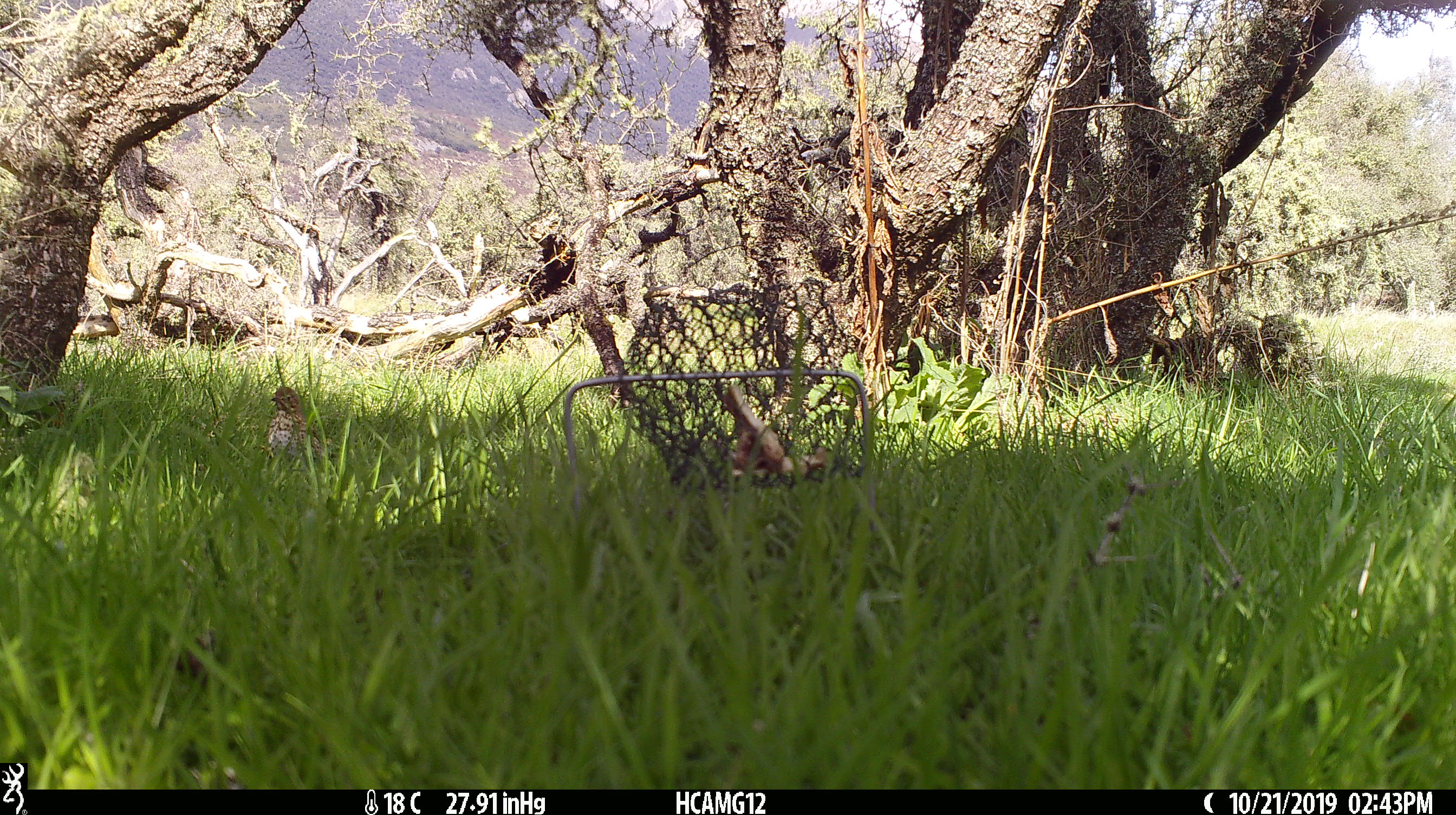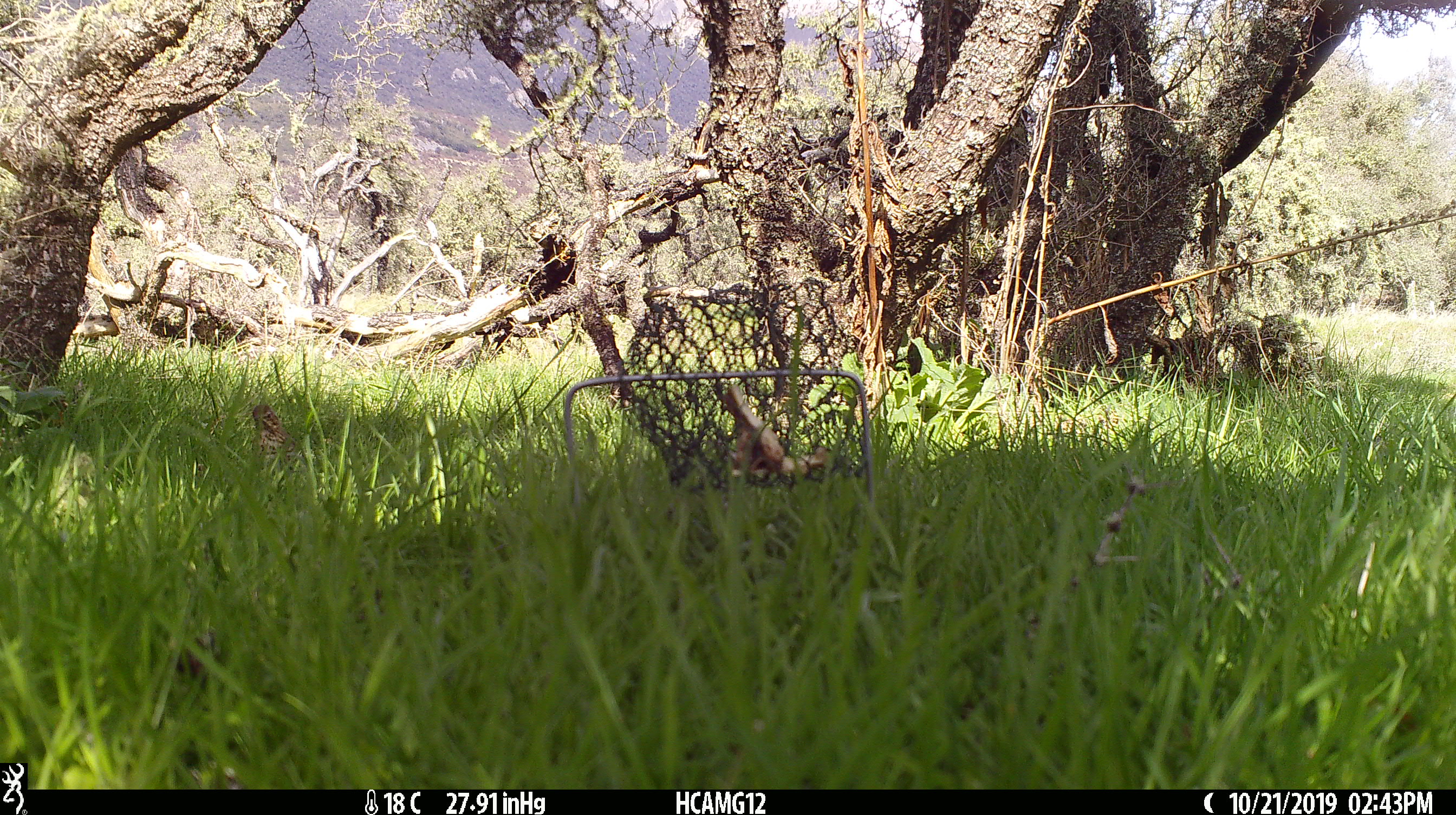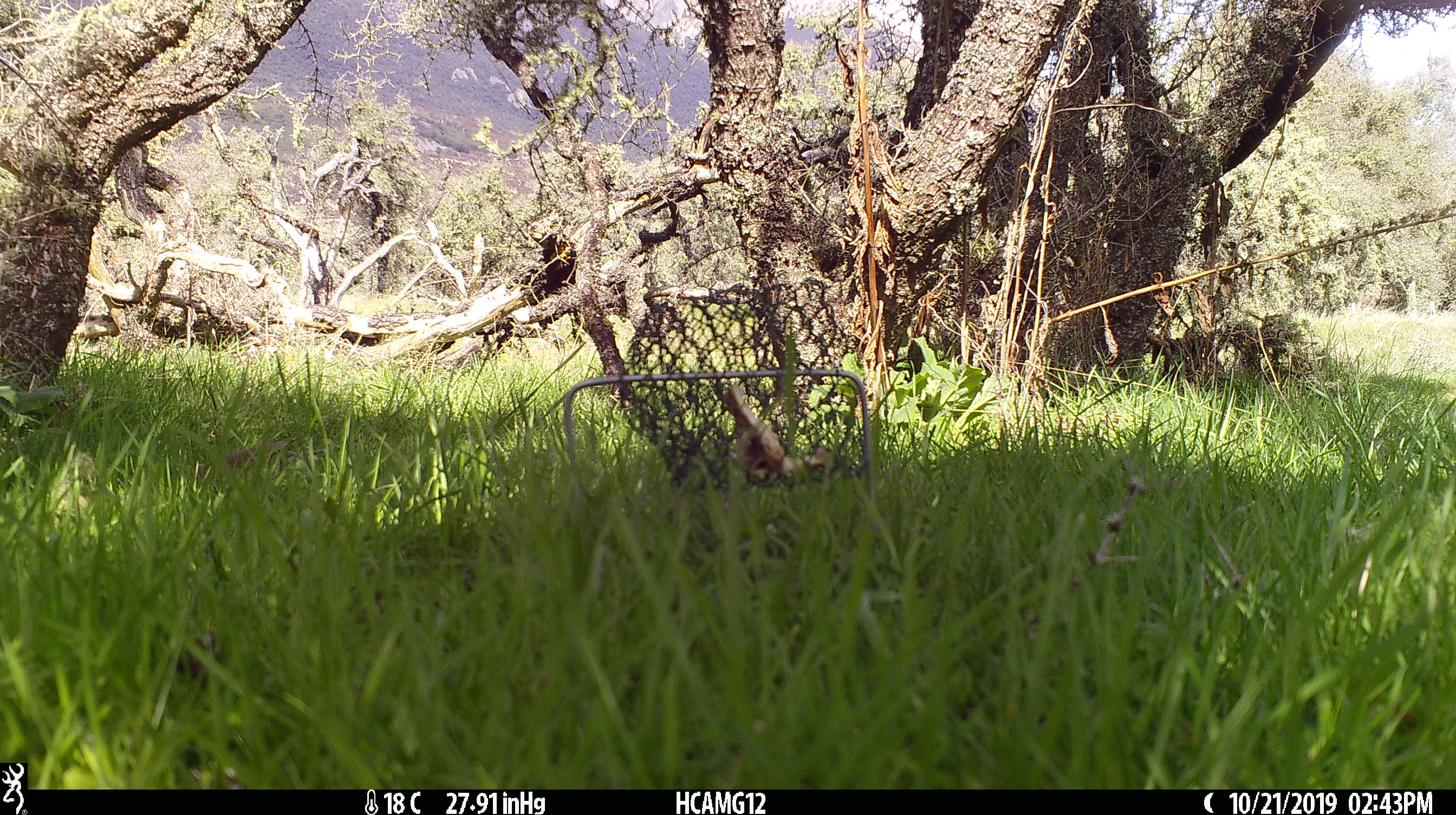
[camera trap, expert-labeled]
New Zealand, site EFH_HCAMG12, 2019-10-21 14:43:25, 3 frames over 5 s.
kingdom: Animalia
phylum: Chordata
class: Aves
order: Passeriformes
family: Turdidae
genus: Turdus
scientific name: Turdus philomelos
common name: song thrush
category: thrush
Thrush (song thrush) (Turdus philomelos).